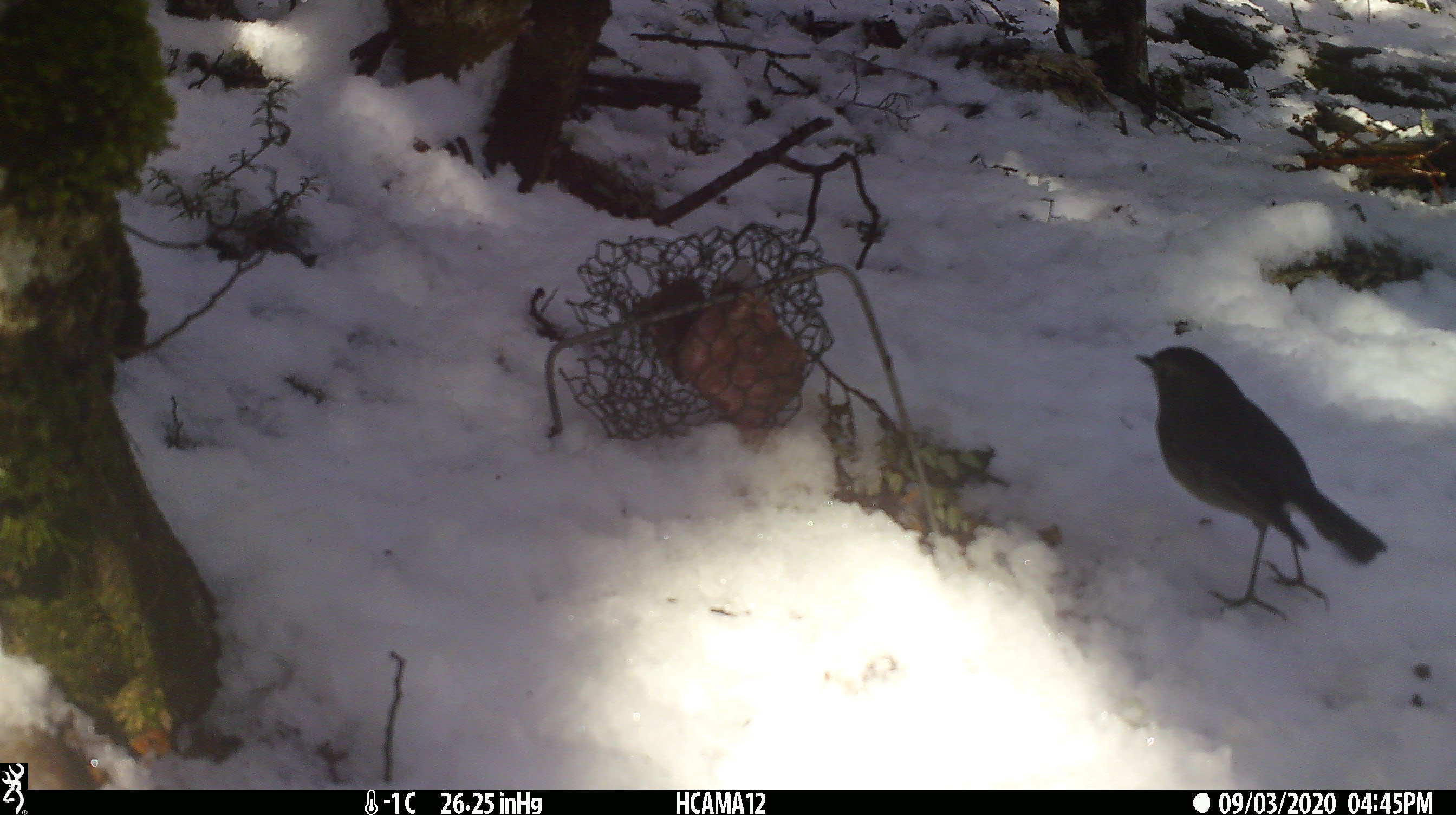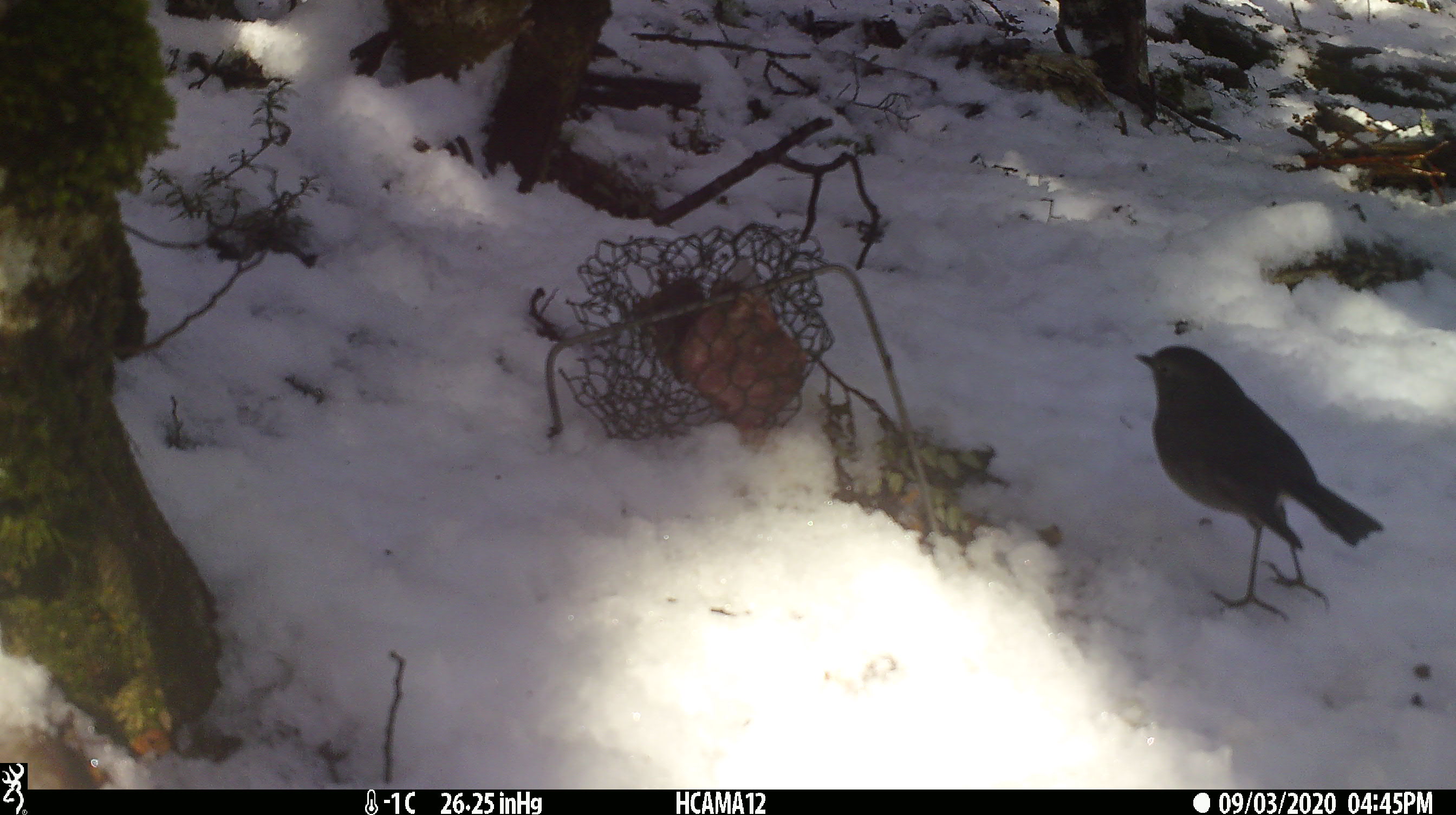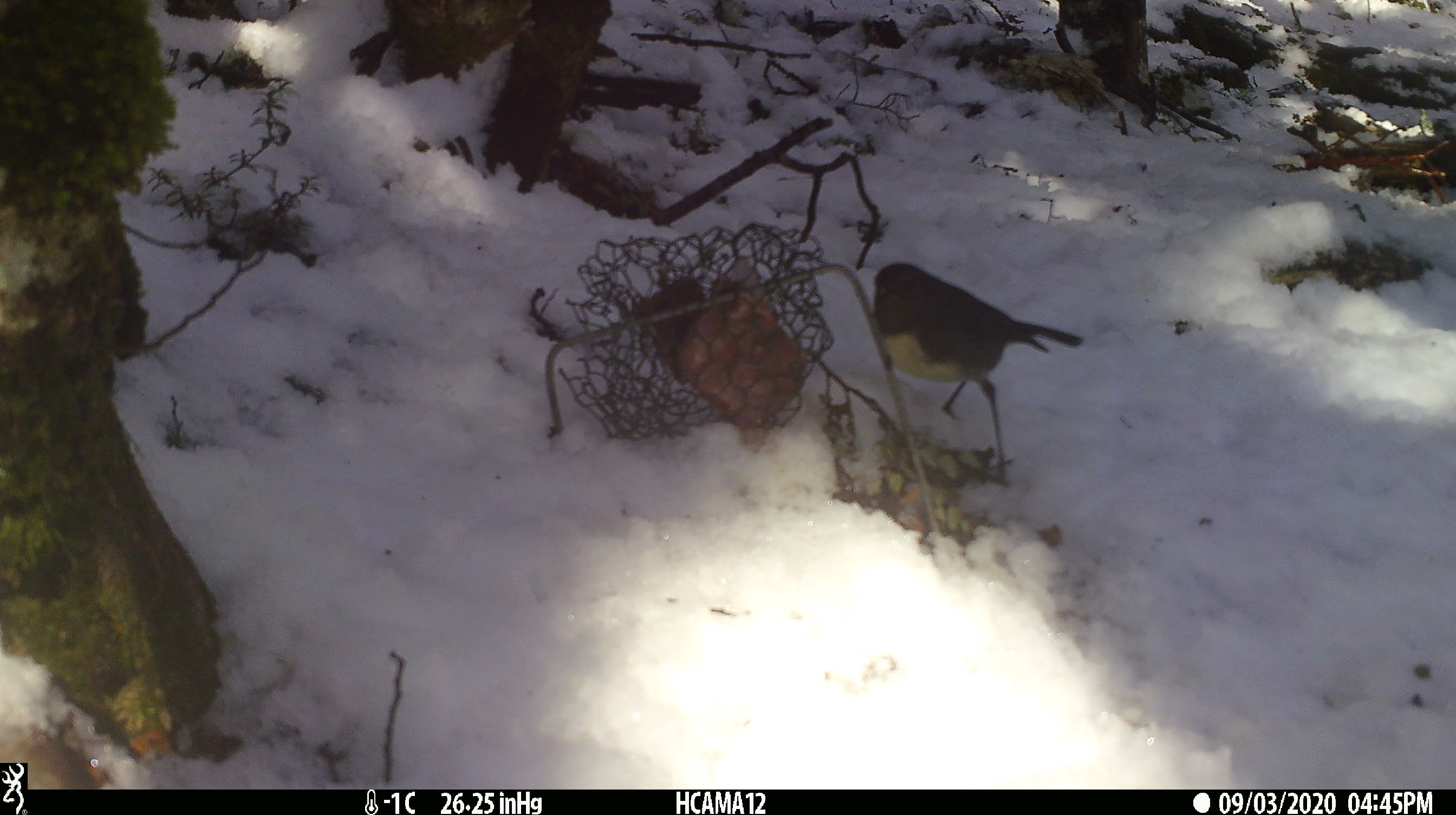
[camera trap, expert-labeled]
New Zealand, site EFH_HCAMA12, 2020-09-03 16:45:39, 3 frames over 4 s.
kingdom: Animalia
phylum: Chordata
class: Aves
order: Passeriformes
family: Petroicidae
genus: Petroica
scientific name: Petroica australis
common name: new zealand robin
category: robin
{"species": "robin (new zealand robin) (Petroica australis)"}